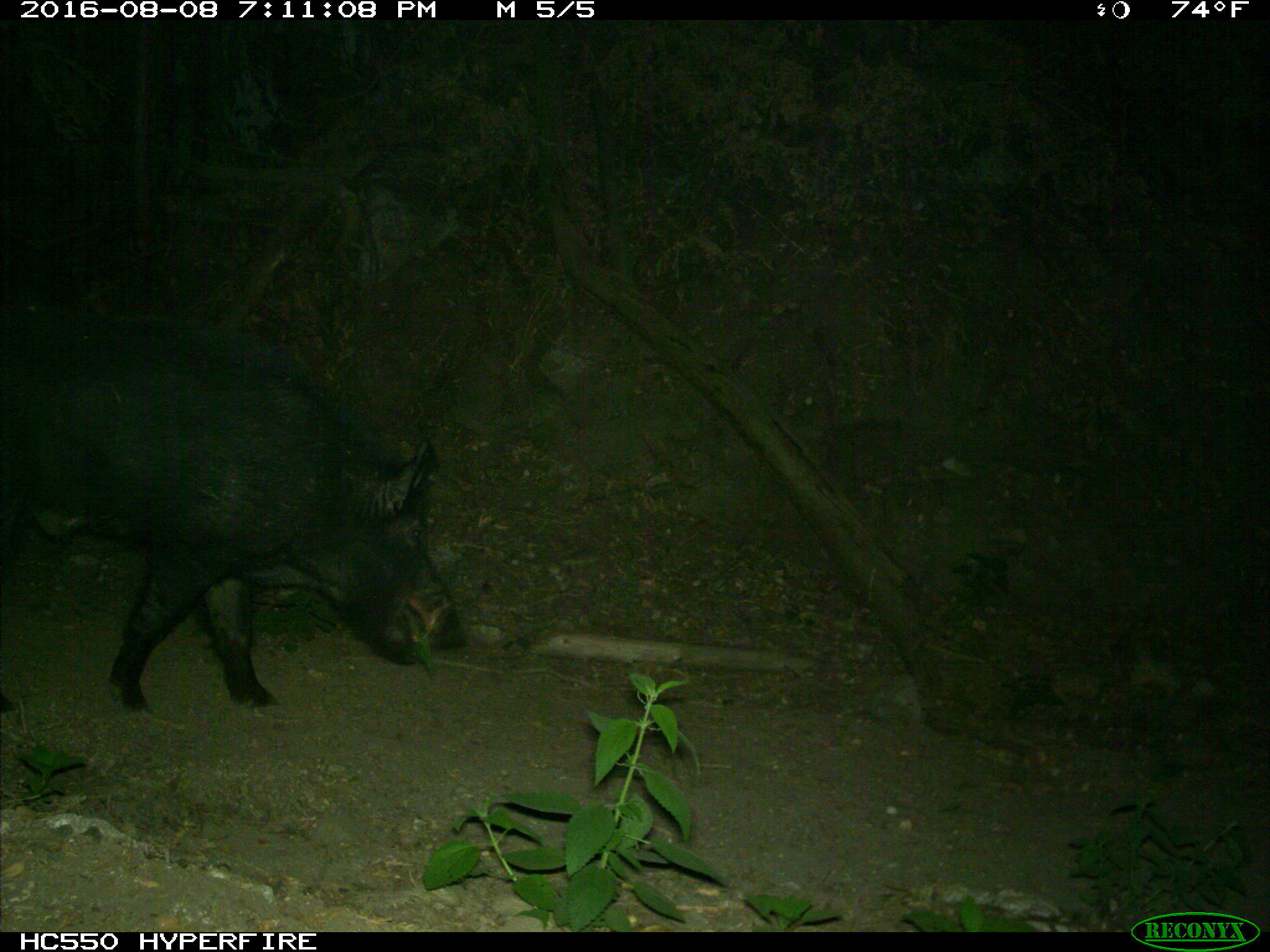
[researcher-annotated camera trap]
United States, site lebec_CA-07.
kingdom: Animalia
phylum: Chordata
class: Mammalia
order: Artiodactyla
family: Suidae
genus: Sus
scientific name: Sus scrofa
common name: wild boar